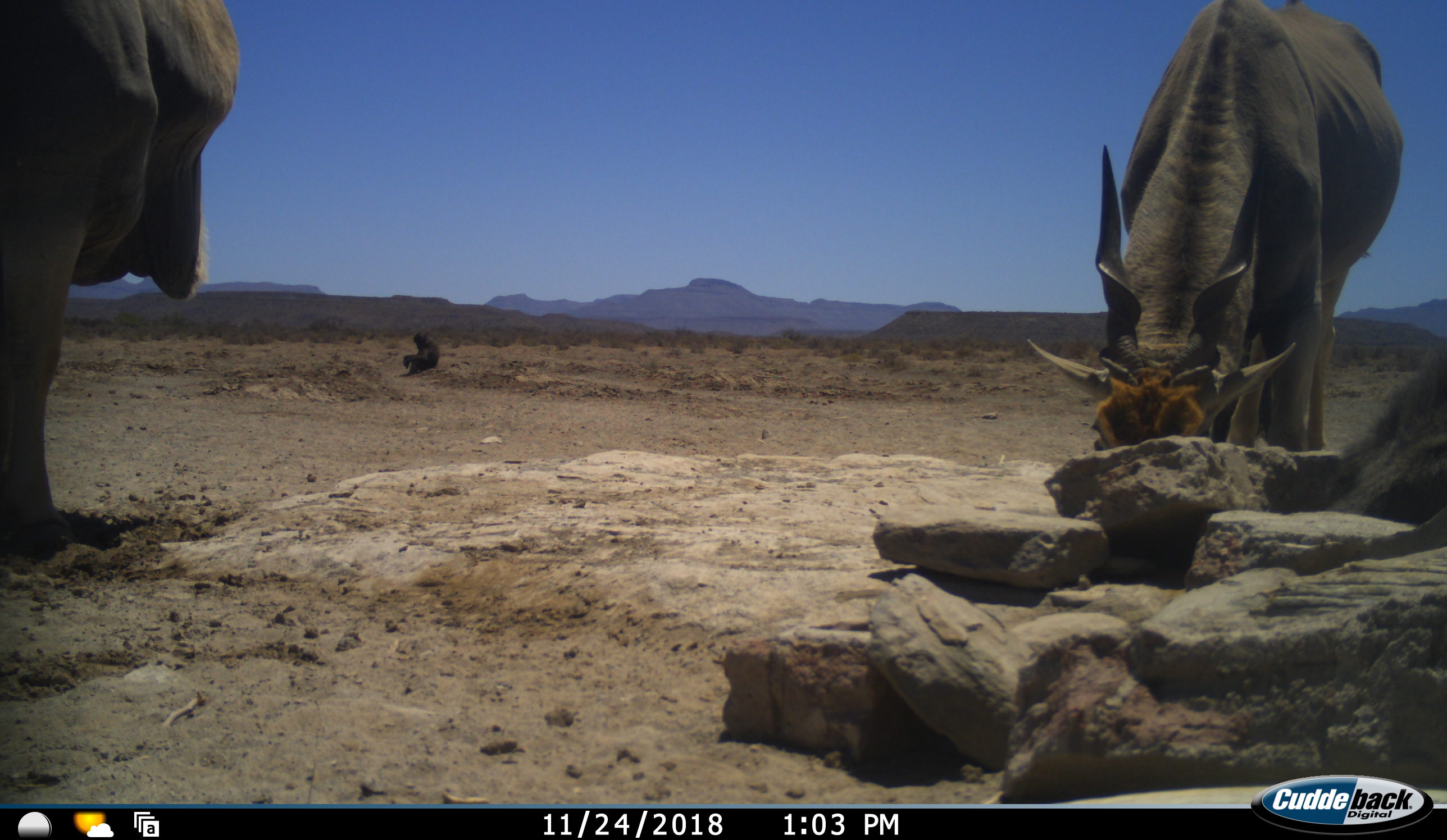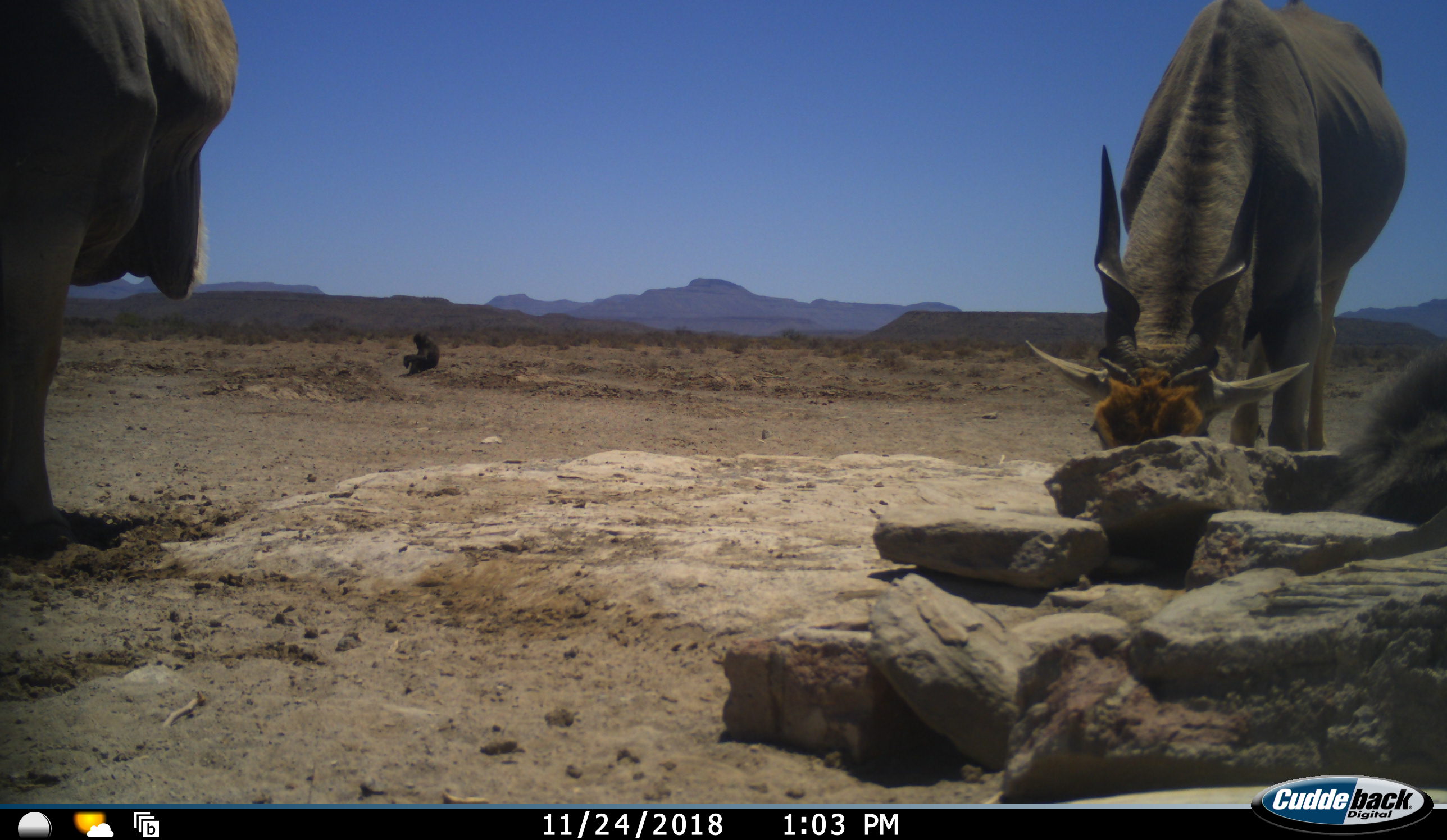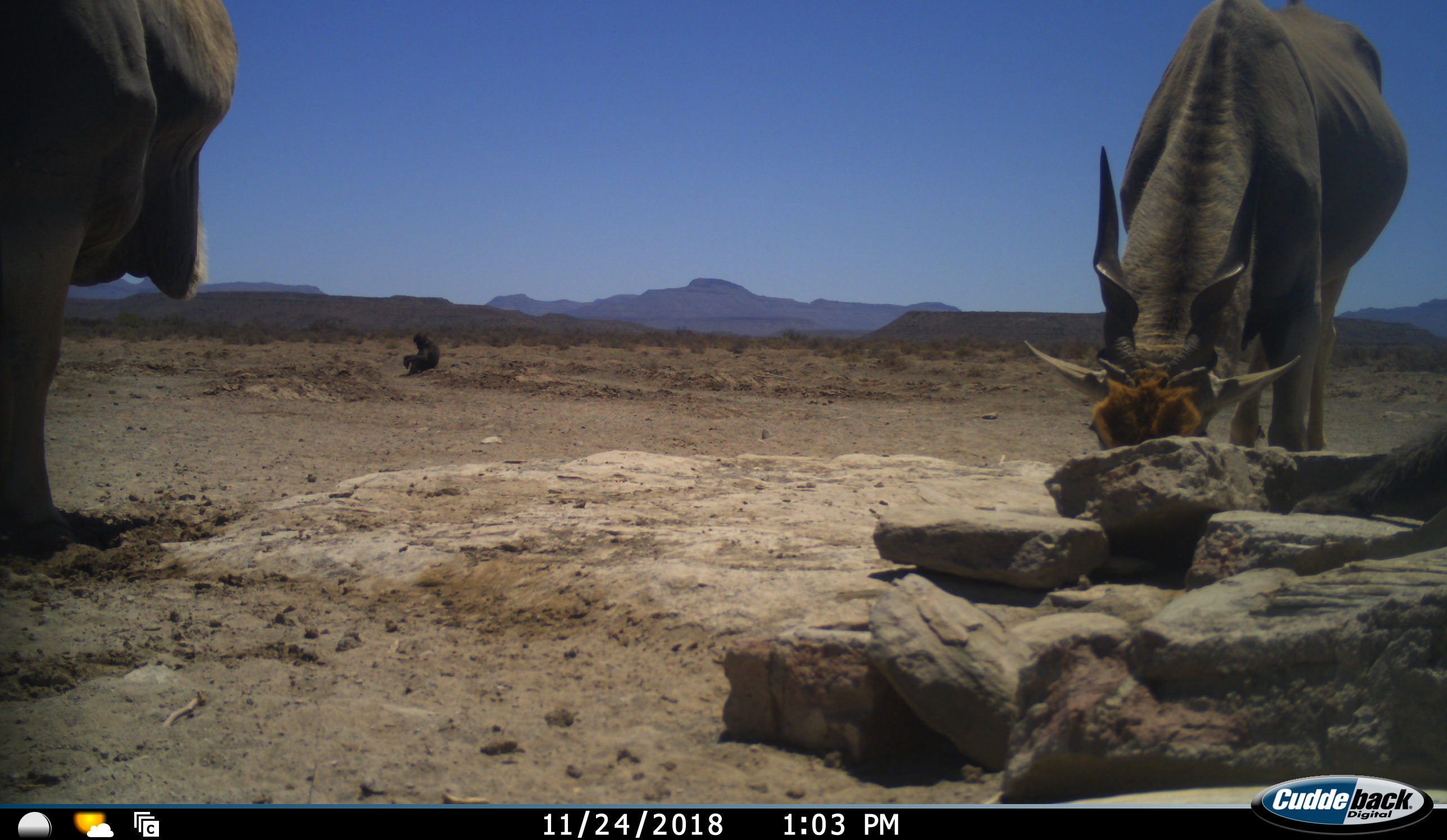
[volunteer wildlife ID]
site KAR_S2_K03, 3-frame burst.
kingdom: Animalia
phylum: Chordata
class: Mammalia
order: Primates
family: Cercopithecidae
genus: Papio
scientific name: Papio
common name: baboon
Baboon (Papio), count 2. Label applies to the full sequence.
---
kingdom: Animalia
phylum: Chordata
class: Mammalia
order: Artiodactyla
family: Bovidae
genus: Tragelaphus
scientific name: Tragelaphus oryx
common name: eland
Eland (Tragelaphus oryx), count 2. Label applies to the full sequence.